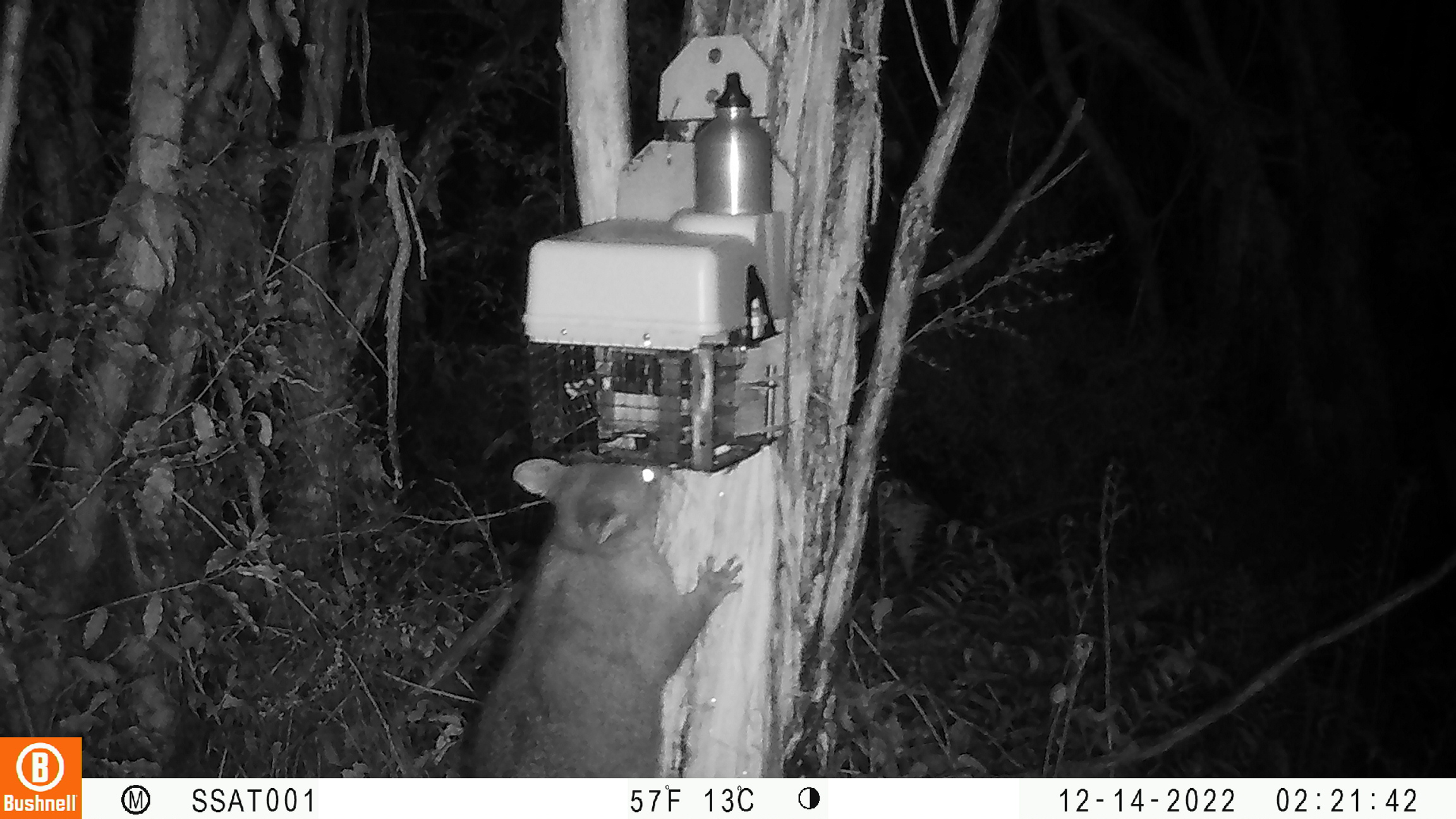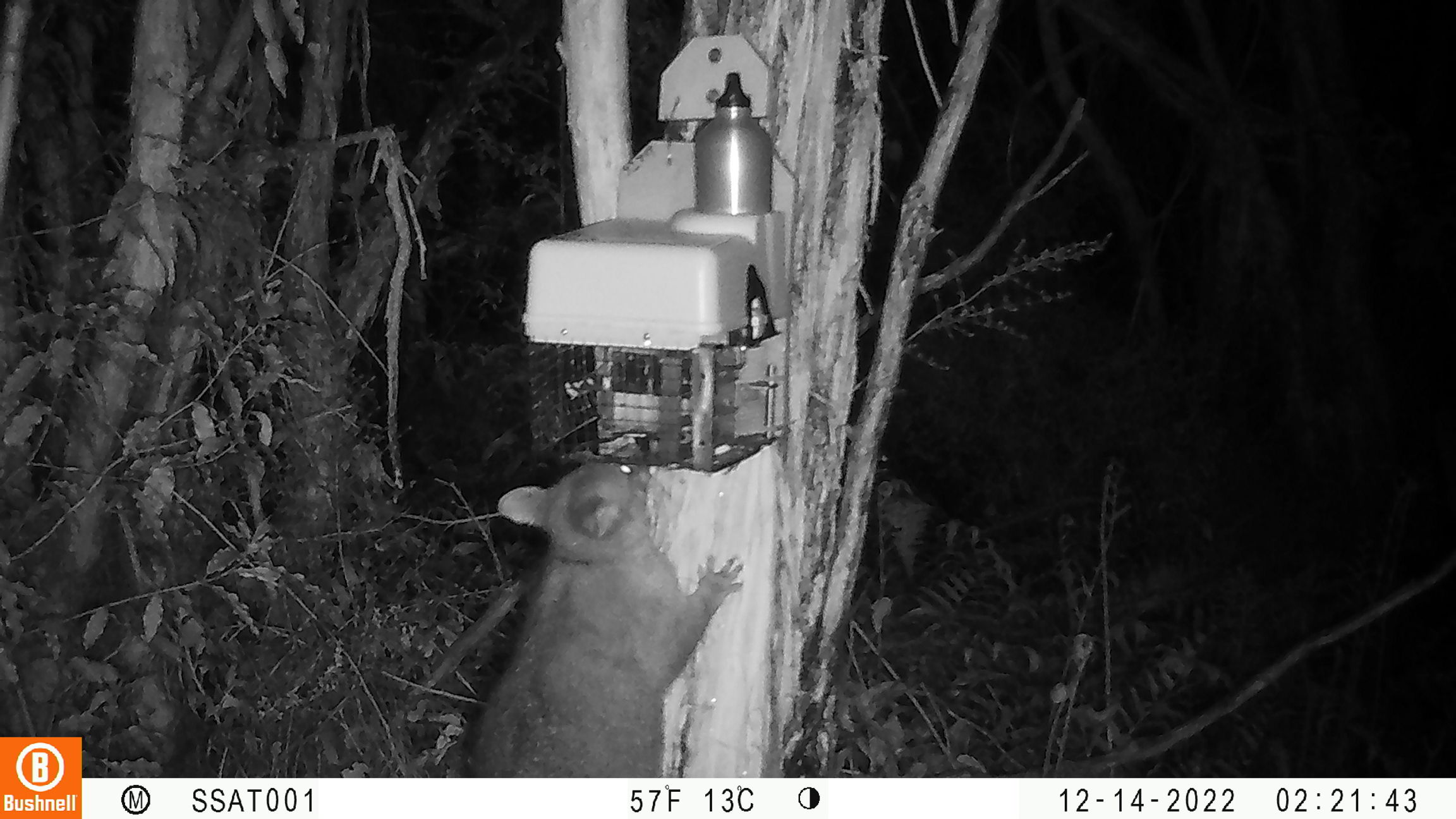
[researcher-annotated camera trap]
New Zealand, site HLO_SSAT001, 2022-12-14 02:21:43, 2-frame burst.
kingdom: Animalia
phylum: Chordata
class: Mammalia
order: Diprotodontia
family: Phalangeridae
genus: Trichosurus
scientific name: Trichosurus vulpecula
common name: common brushtail possum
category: possum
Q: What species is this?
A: Possum (common brushtail possum) (Trichosurus vulpecula).